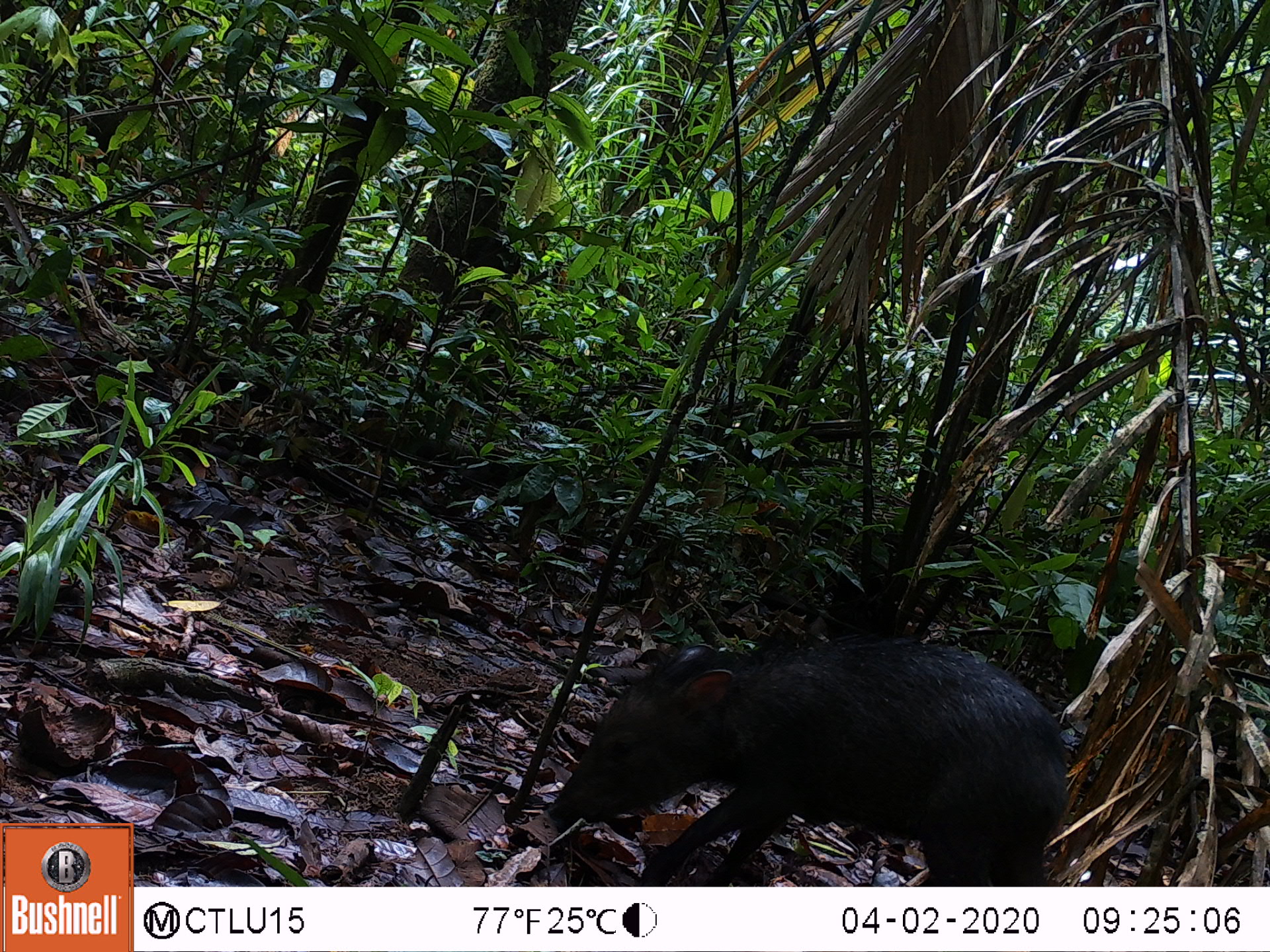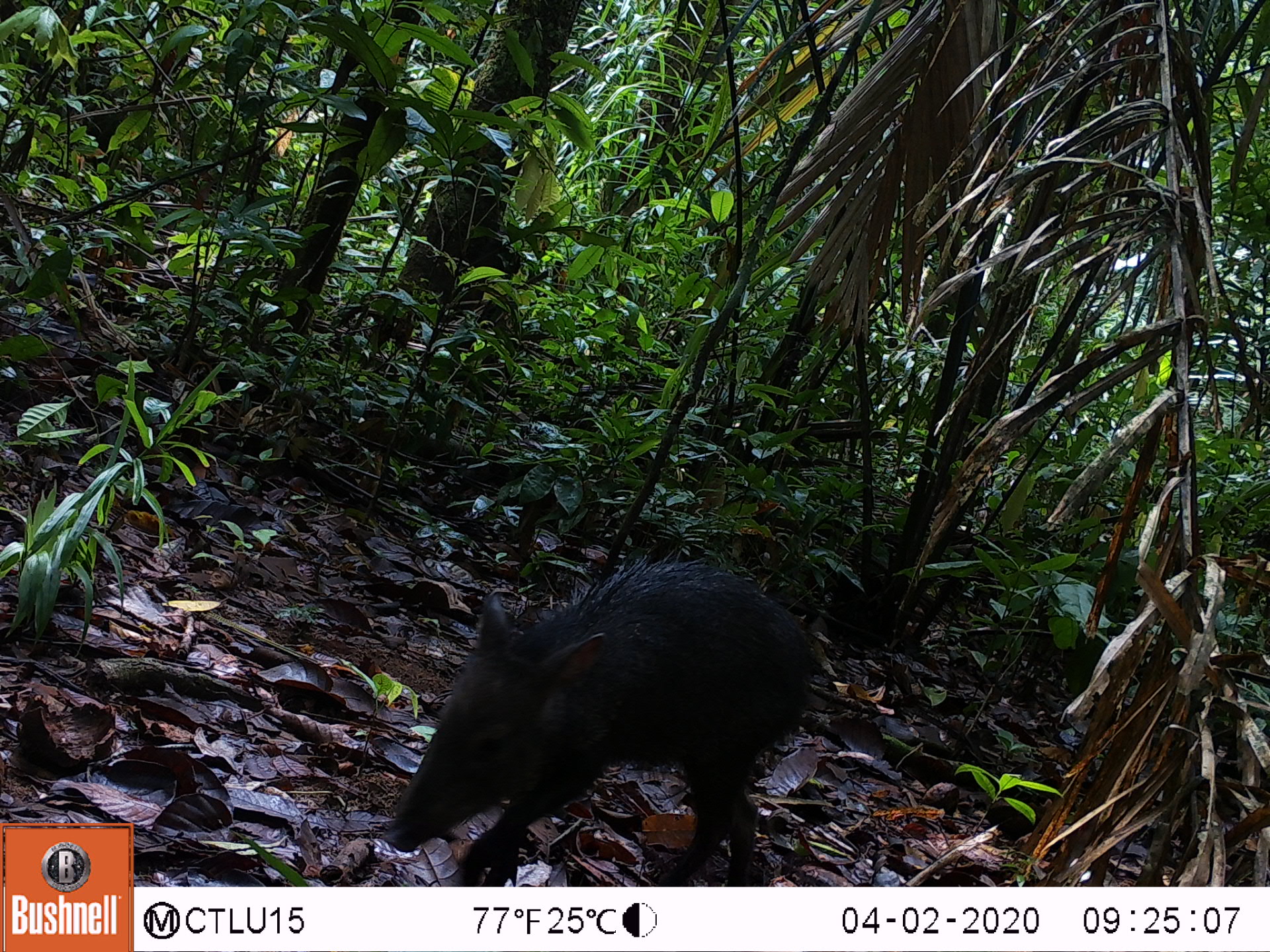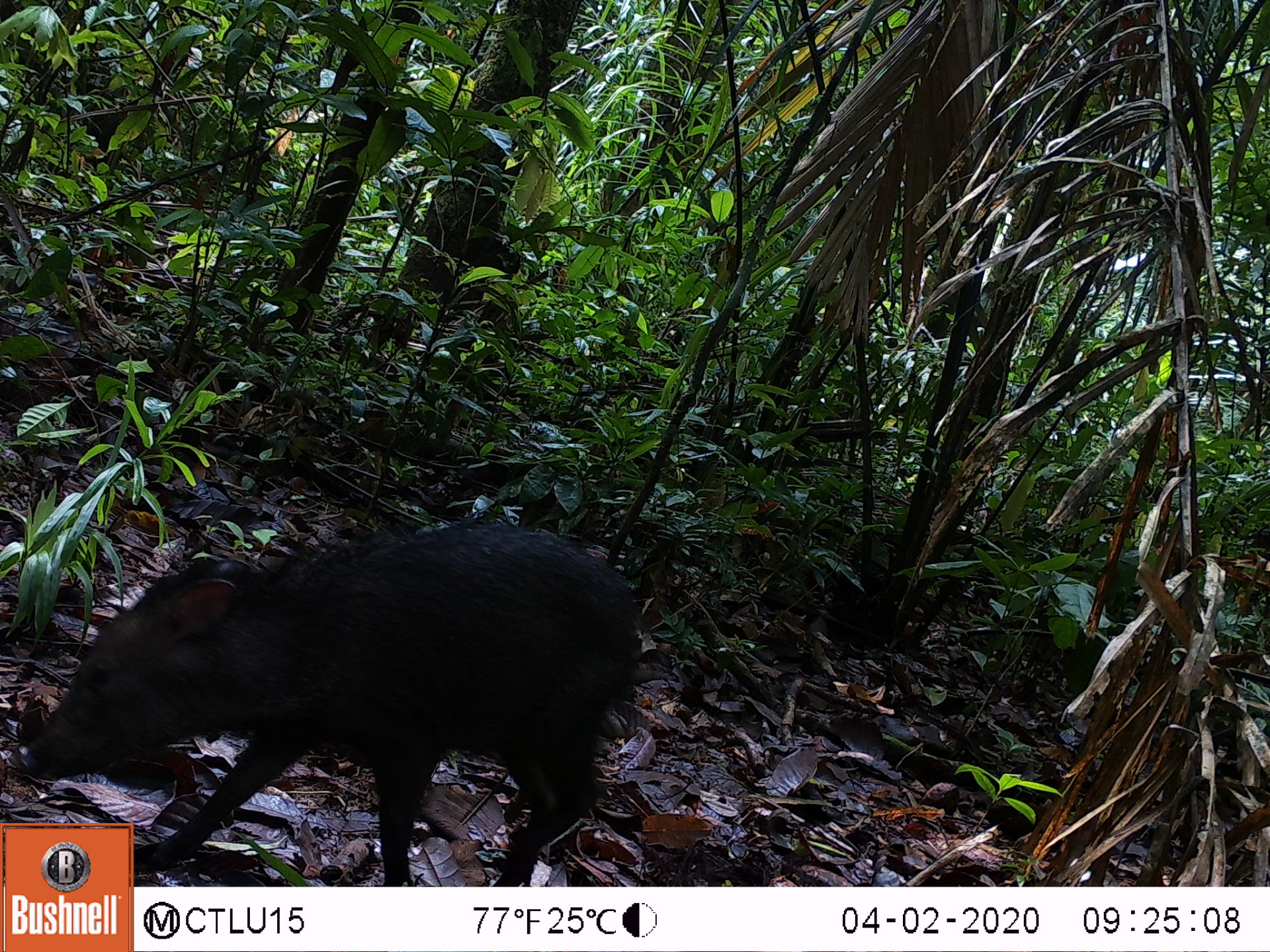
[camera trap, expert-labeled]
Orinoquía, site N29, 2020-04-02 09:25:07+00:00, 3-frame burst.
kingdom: Animalia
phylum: Chordata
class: Mammalia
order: Artiodactyla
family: Tayassuidae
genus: Pecari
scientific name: Pecari tajacu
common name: collared peccary